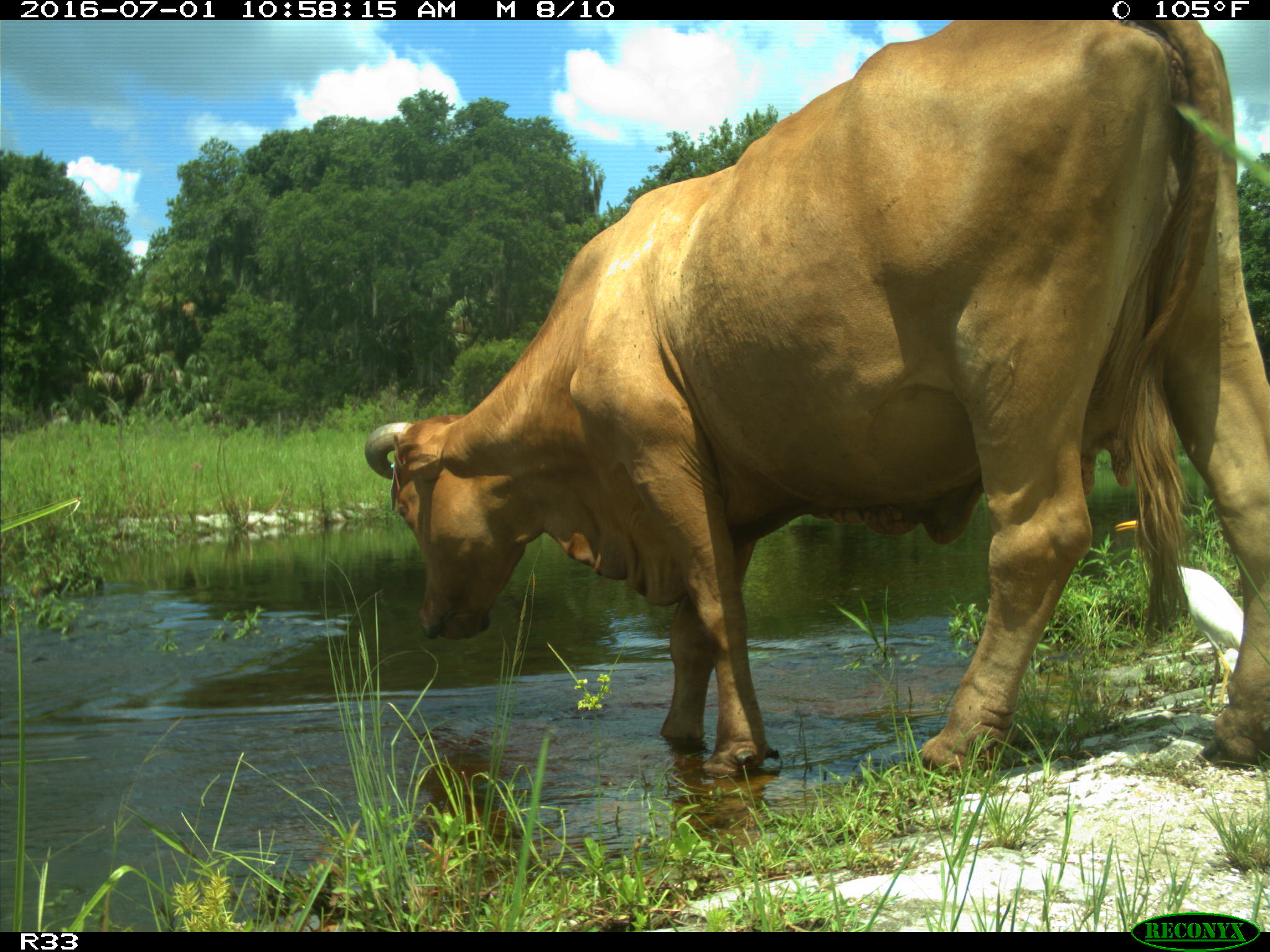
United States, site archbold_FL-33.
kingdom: Animalia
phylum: Chordata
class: Mammalia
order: Artiodactyla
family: Bovidae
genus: Bos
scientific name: Bos taurus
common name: domestic cow